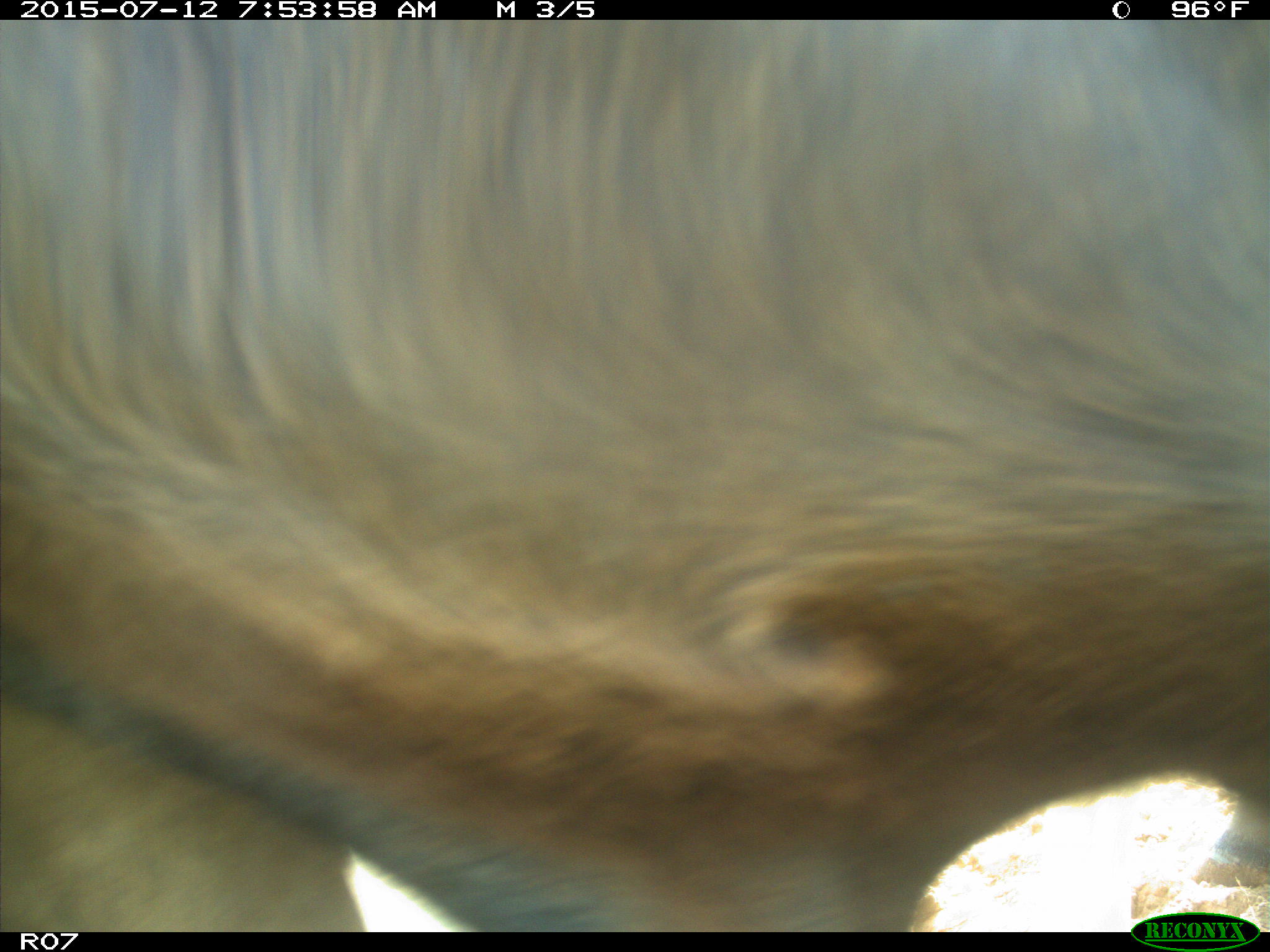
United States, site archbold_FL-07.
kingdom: Animalia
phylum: Chordata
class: Mammalia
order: Artiodactyla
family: Bovidae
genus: Bos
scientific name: Bos taurus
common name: domestic cow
Bos taurus (domestic cow).